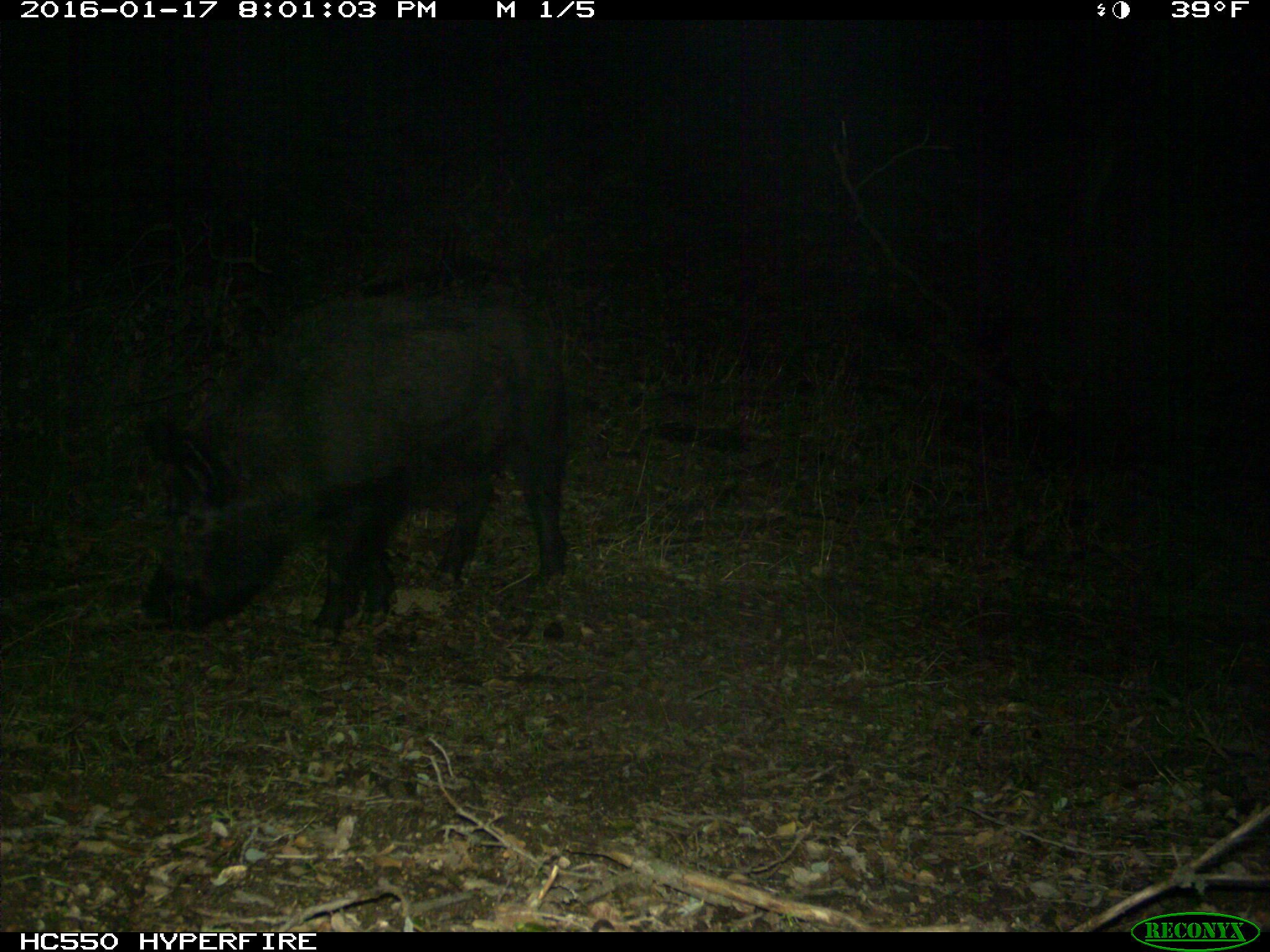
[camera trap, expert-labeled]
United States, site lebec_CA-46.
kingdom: Animalia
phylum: Chordata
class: Mammalia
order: Artiodactyla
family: Suidae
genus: Sus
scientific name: Sus scrofa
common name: wild boar